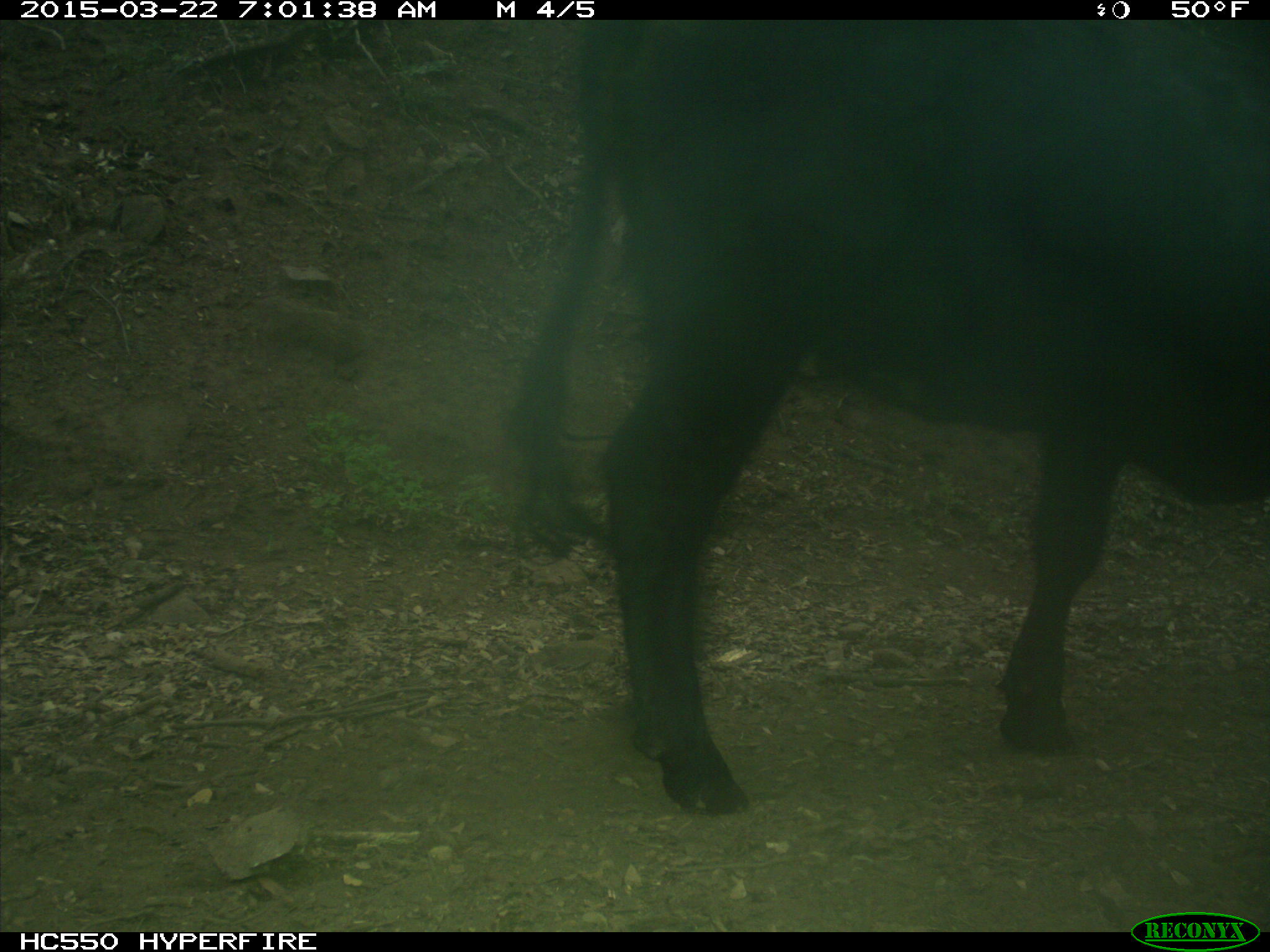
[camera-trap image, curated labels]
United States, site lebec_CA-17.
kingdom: Animalia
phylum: Chordata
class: Mammalia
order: Artiodactyla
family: Bovidae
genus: Bos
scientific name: Bos taurus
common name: domestic cow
Bos taurus (domestic cow).